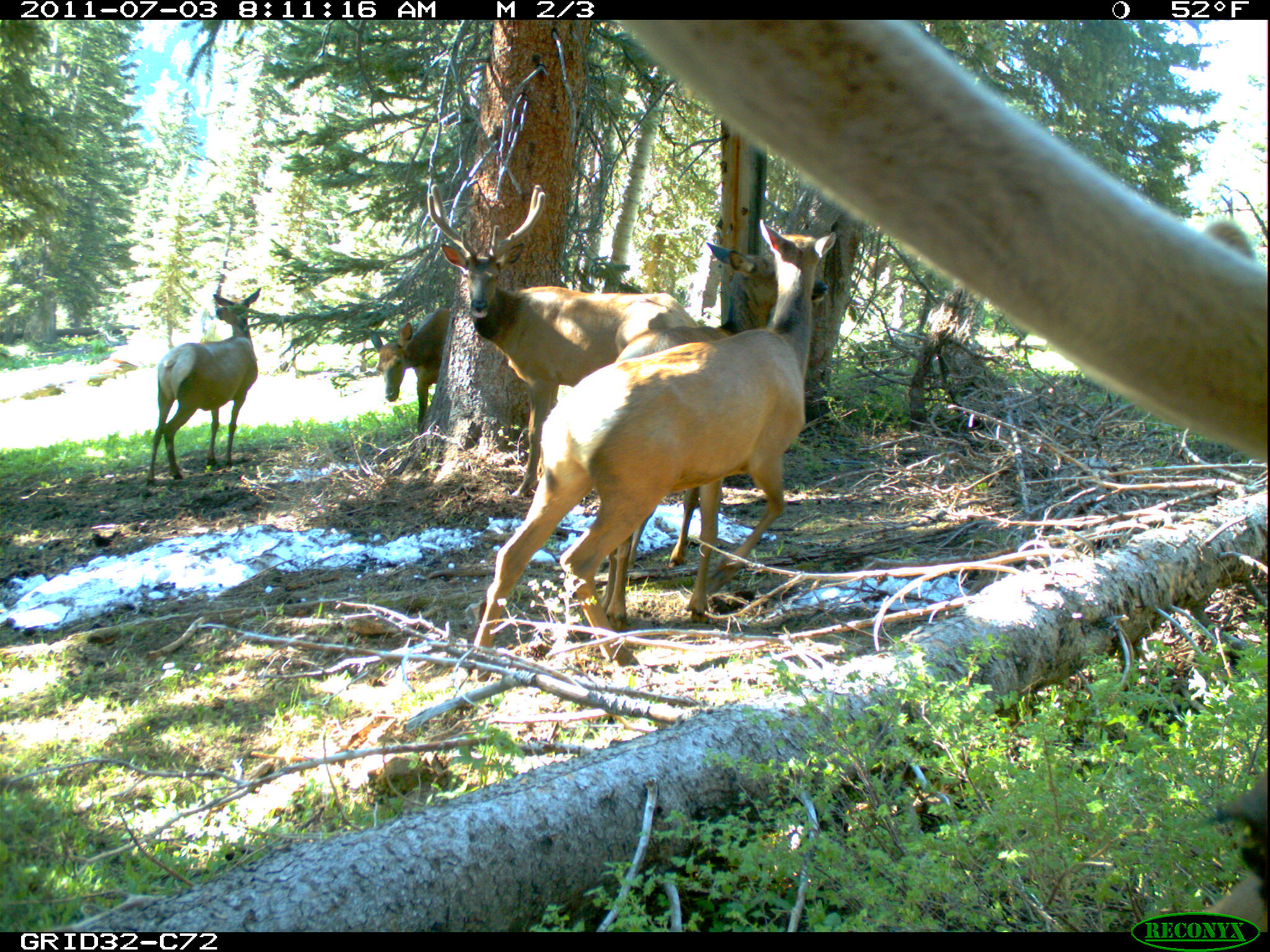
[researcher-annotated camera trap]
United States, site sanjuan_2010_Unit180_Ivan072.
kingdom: Animalia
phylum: Chordata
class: Mammalia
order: Artiodactyla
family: Cervidae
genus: Cervus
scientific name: Cervus elaphus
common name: red deer